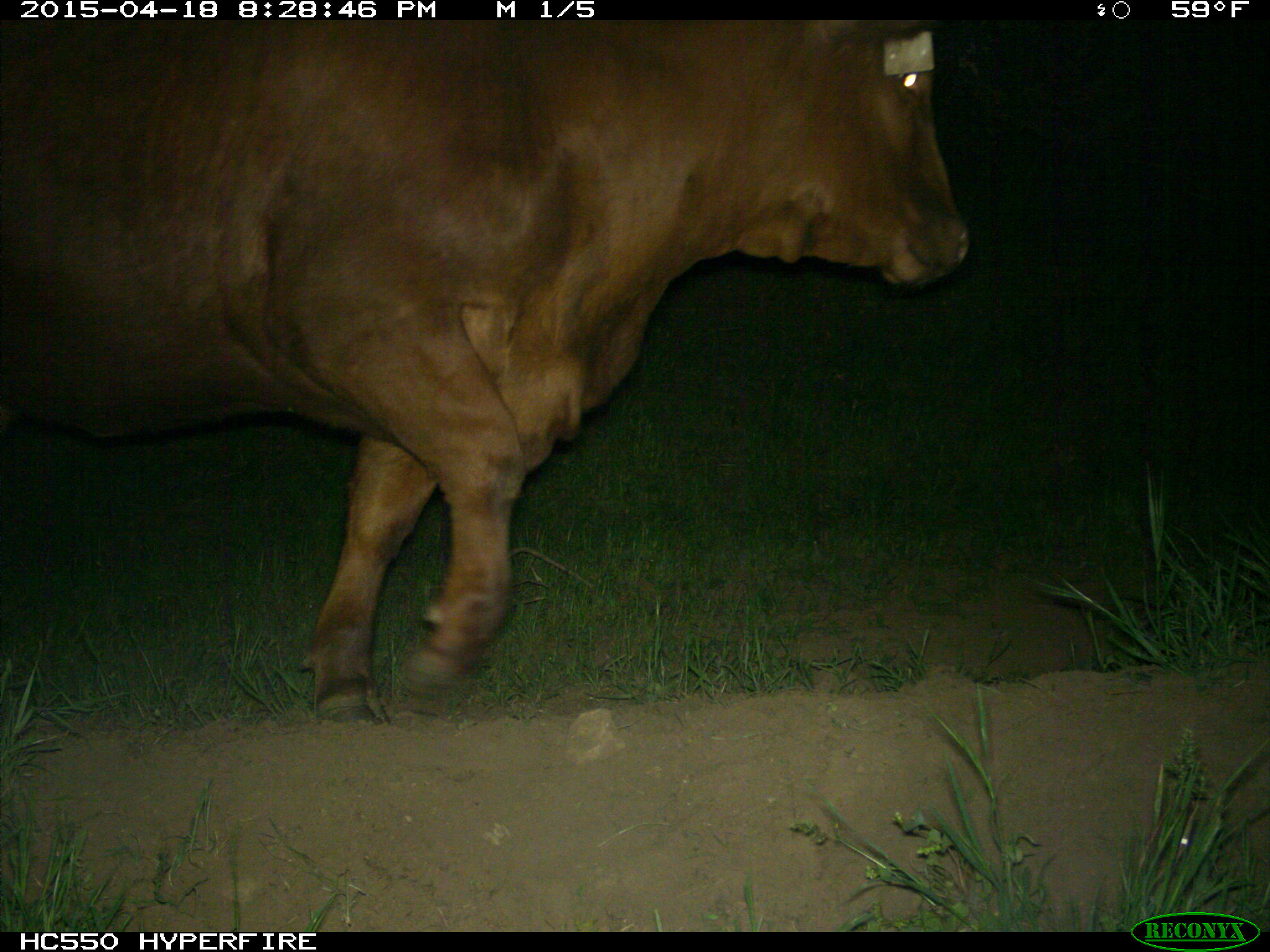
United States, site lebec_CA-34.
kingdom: Animalia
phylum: Chordata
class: Mammalia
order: Artiodactyla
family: Bovidae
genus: Bos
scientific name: Bos taurus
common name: domestic cow